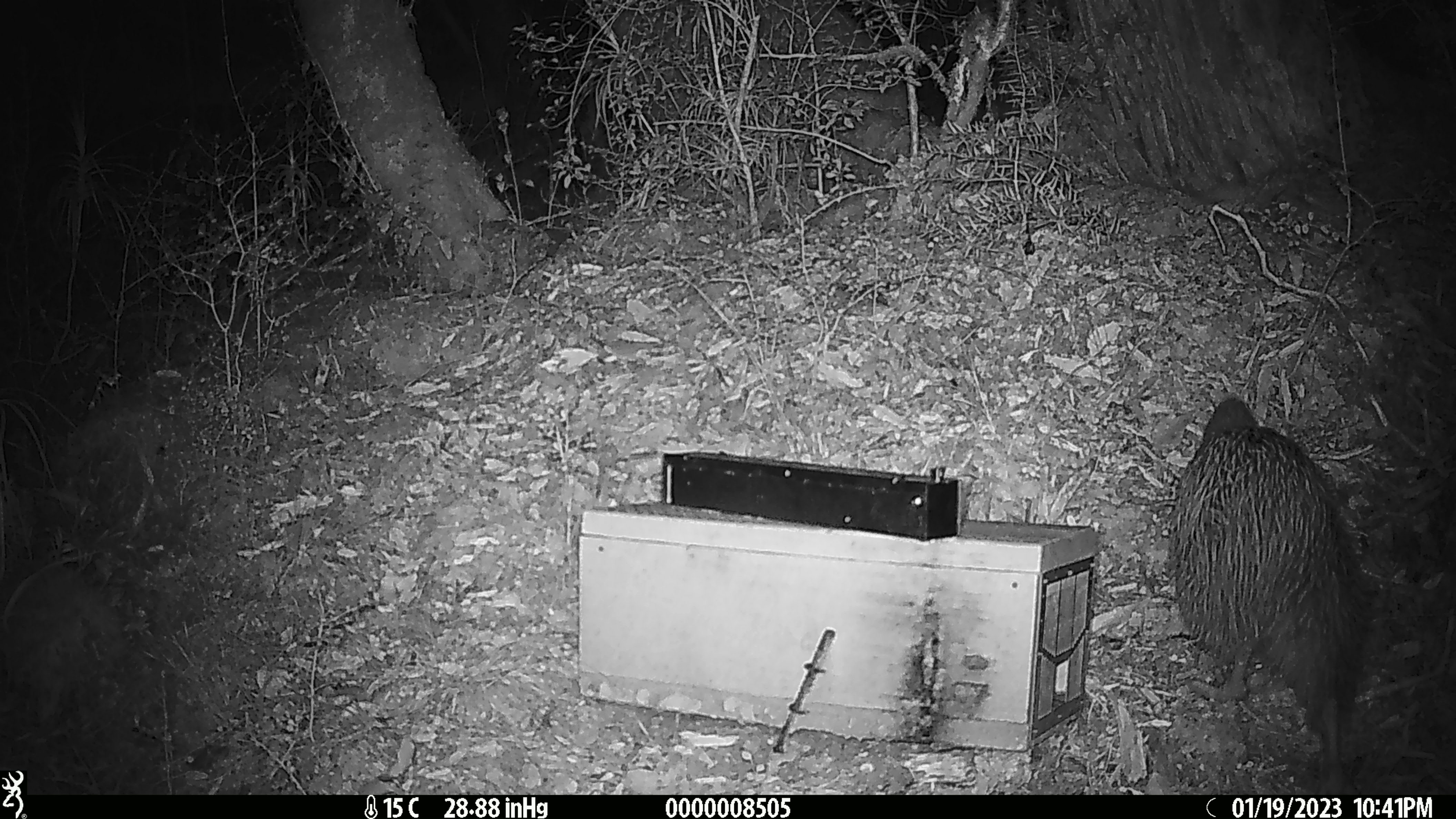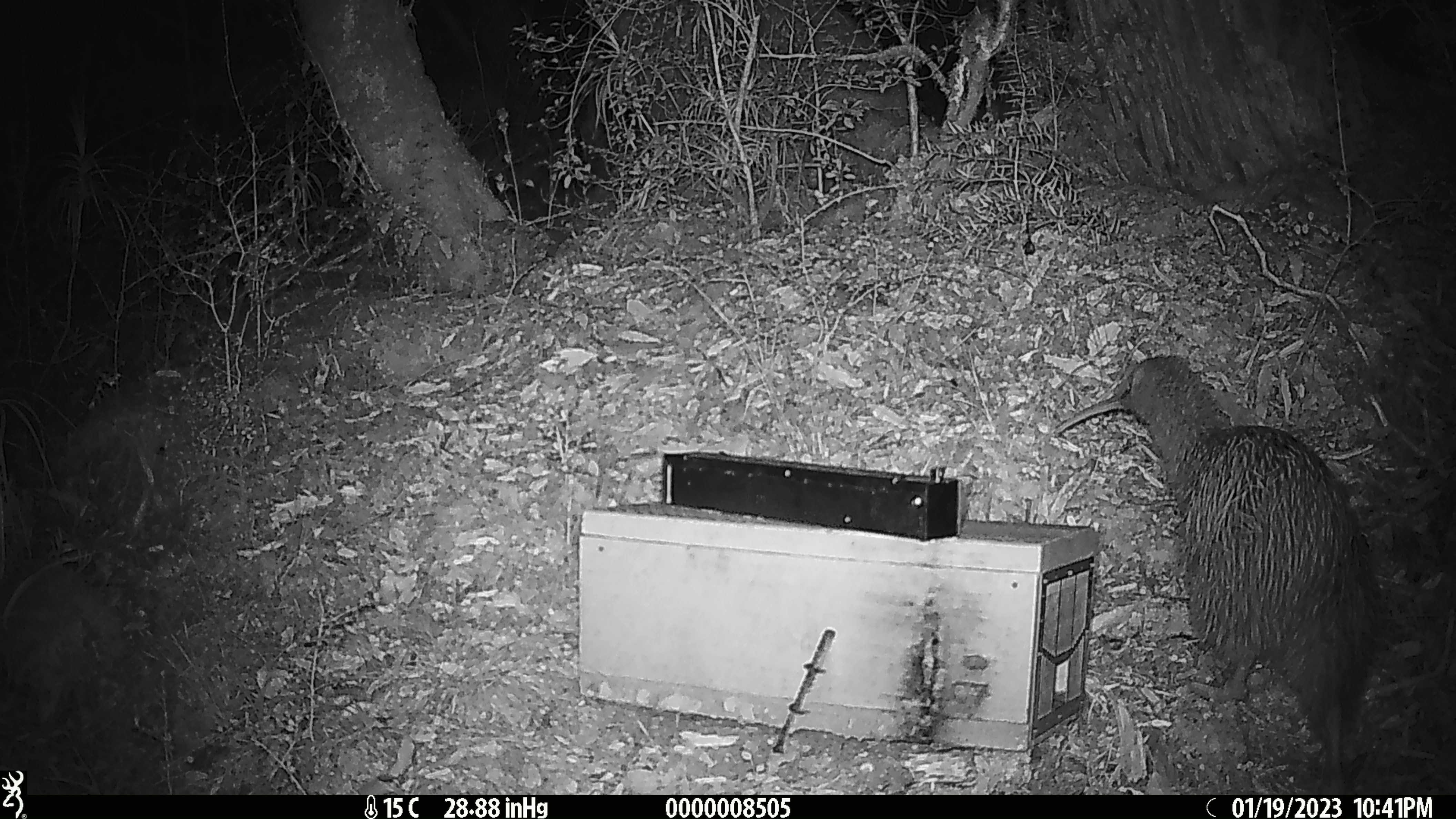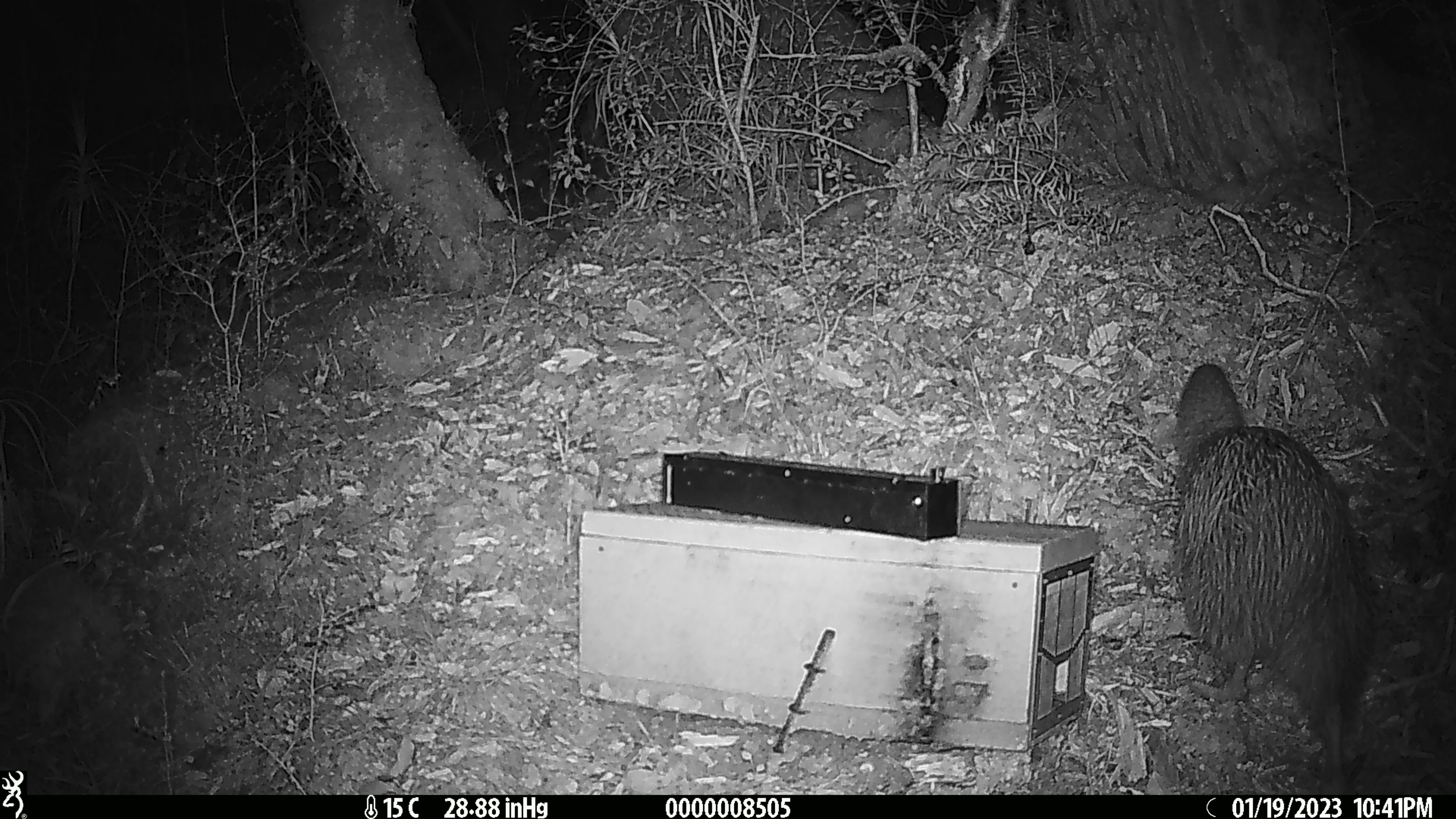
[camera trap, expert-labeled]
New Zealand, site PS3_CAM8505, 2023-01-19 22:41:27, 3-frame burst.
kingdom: Animalia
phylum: Chordata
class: Aves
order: Apterygiformes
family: Apterygidae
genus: Apteryx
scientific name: Apteryx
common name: kiwi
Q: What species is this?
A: Kiwi (Apteryx).